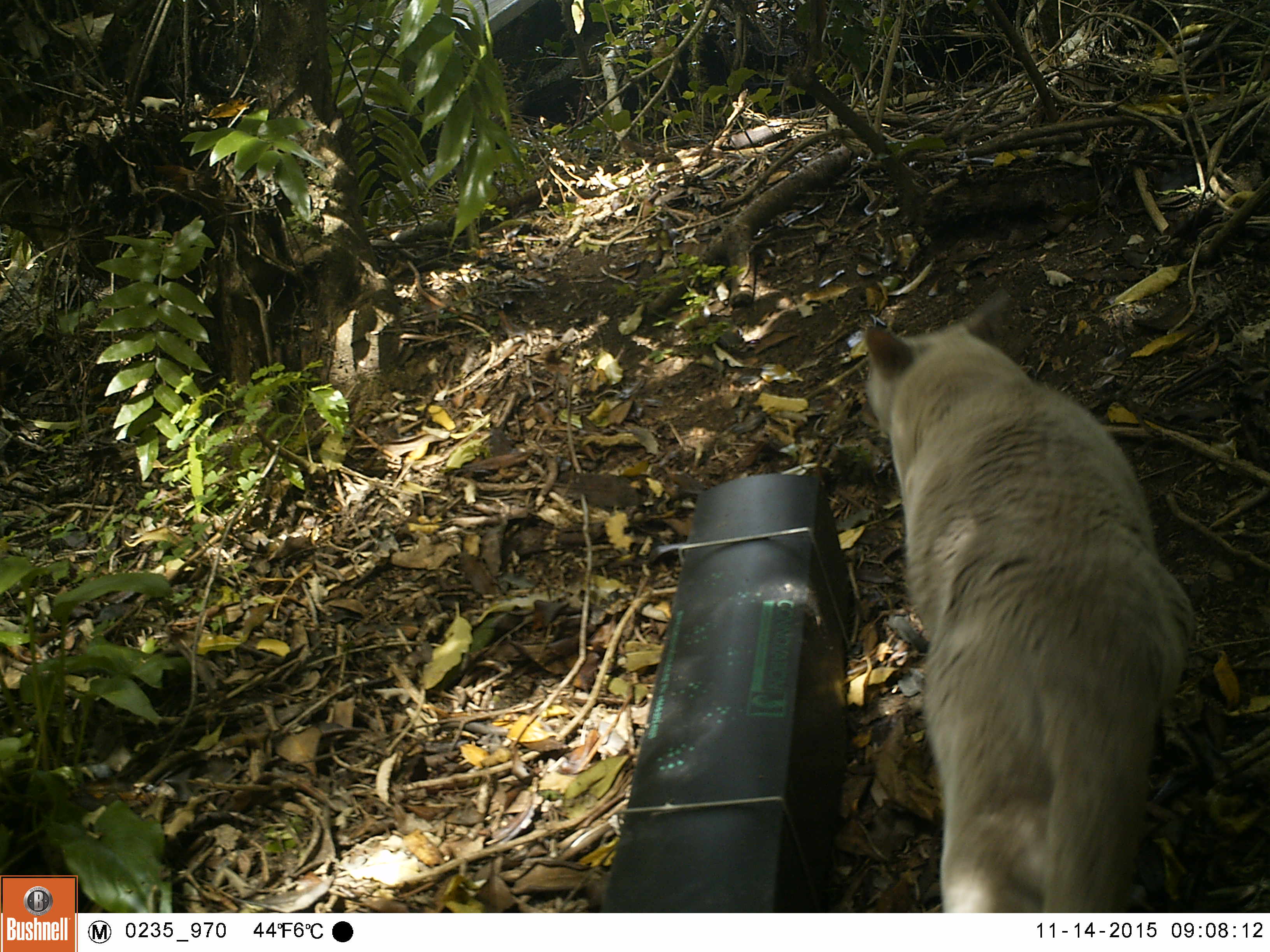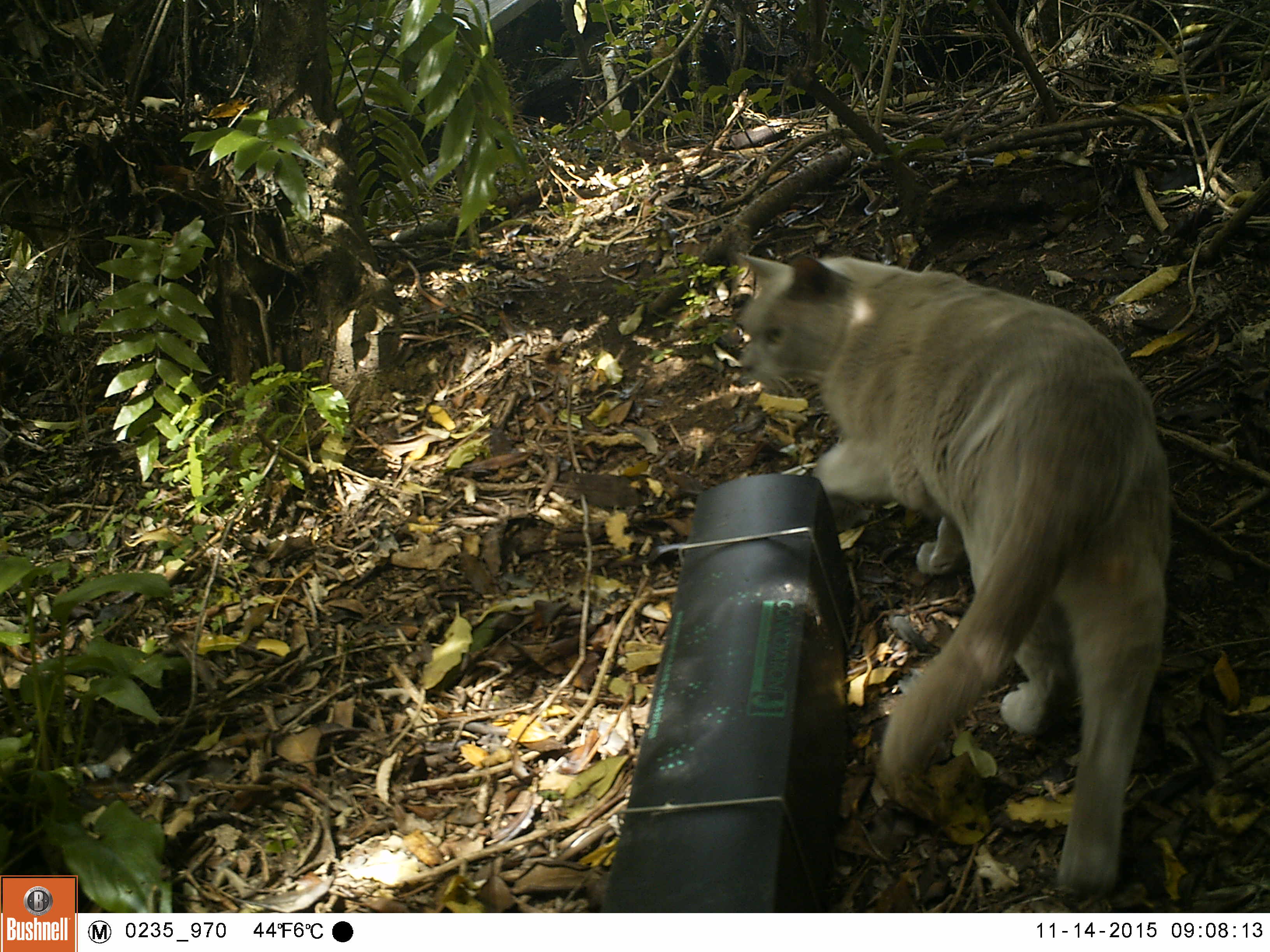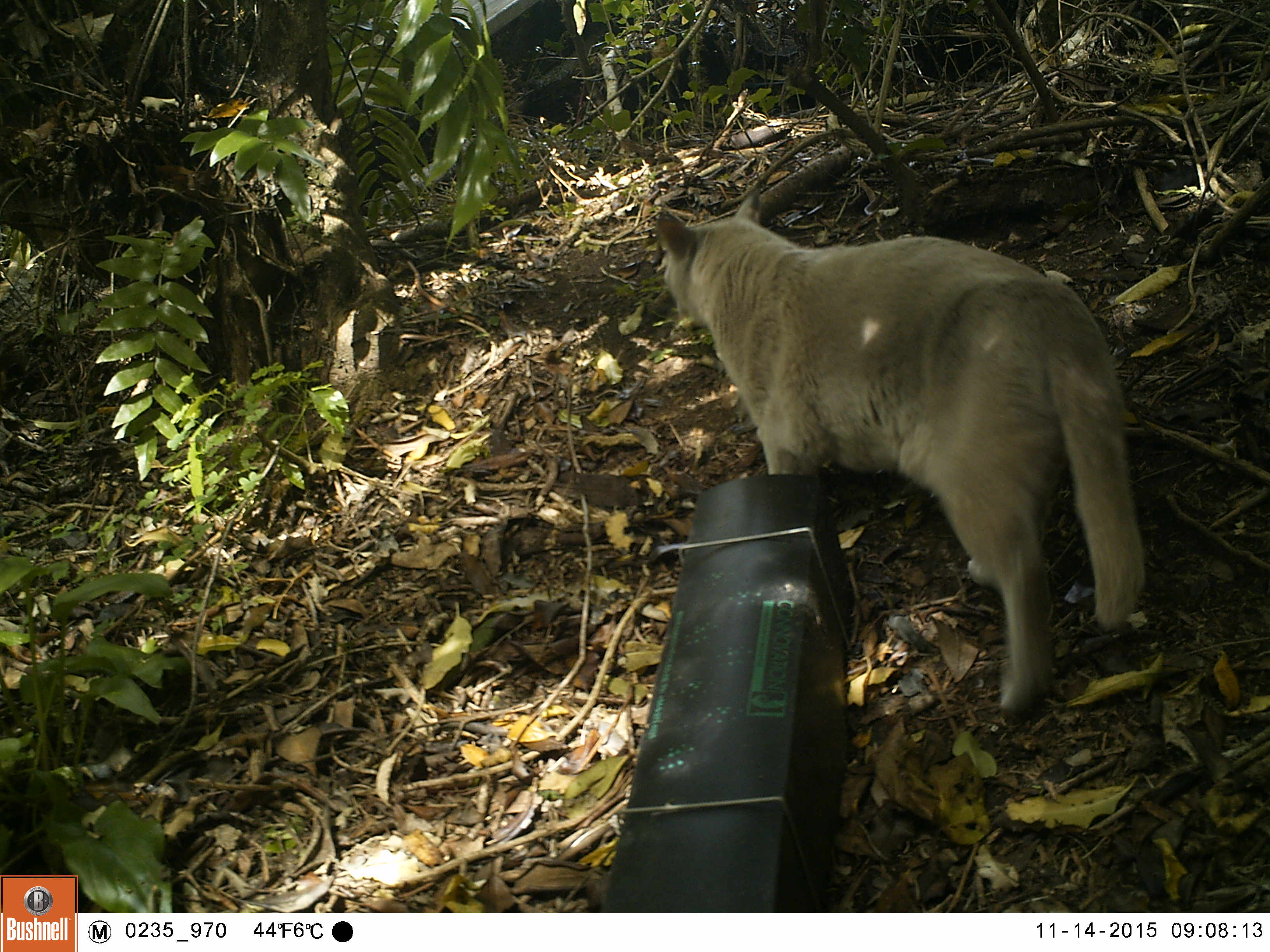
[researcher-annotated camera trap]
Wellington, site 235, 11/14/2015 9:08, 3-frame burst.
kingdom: Animalia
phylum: Chordata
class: Mammalia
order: Carnivora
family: Felidae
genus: Felis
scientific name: Felis catus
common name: cat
Cat (Felis catus).